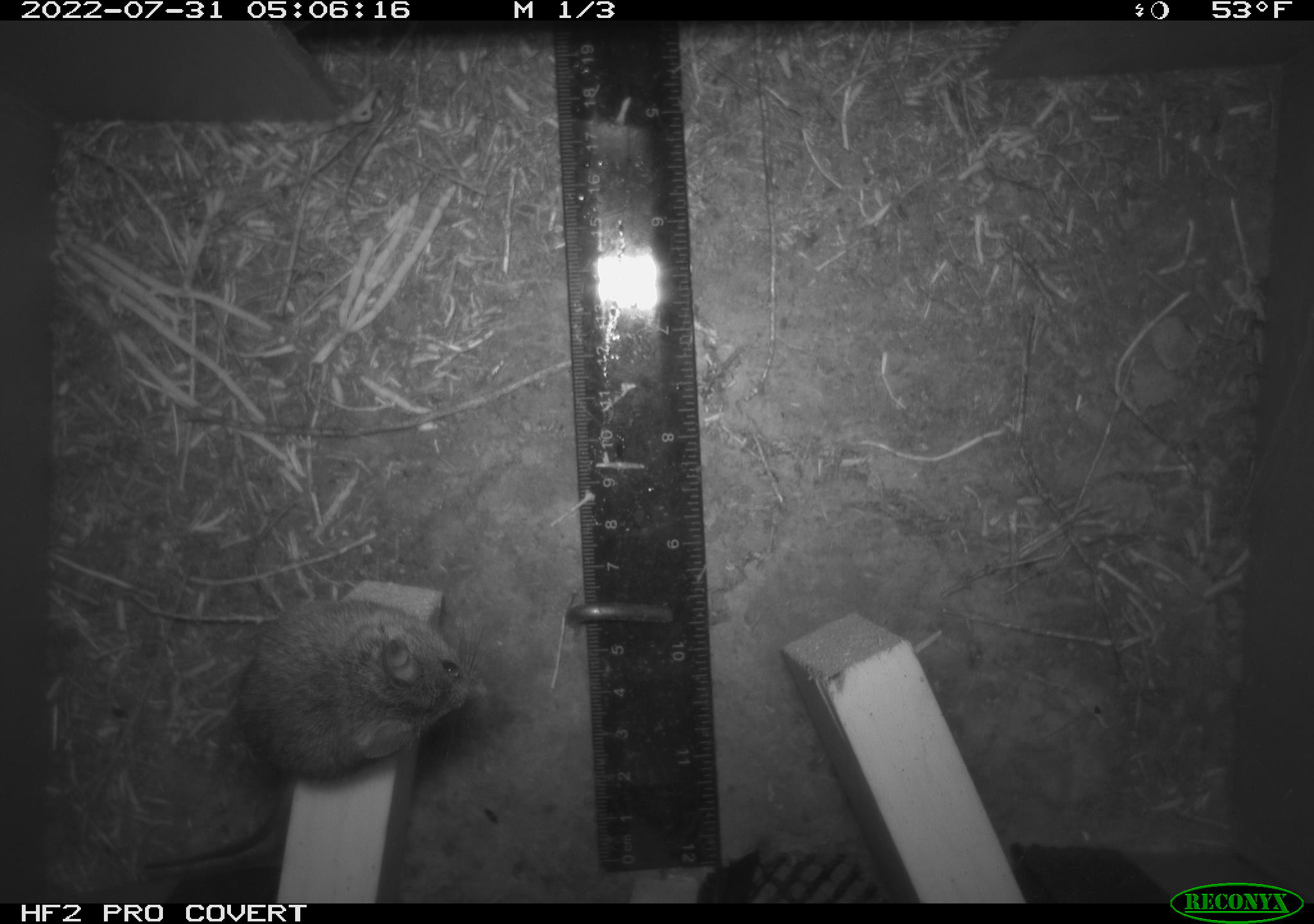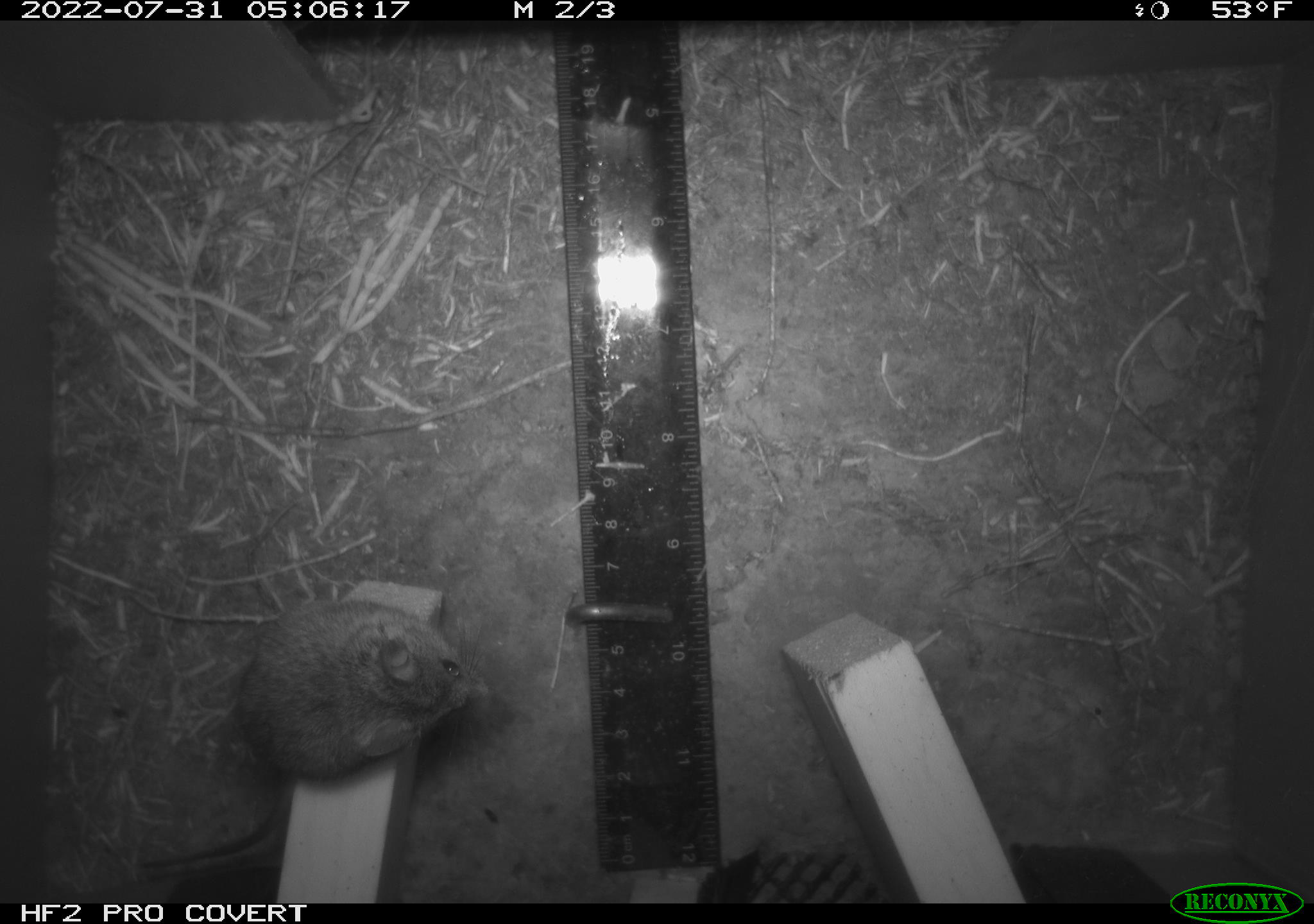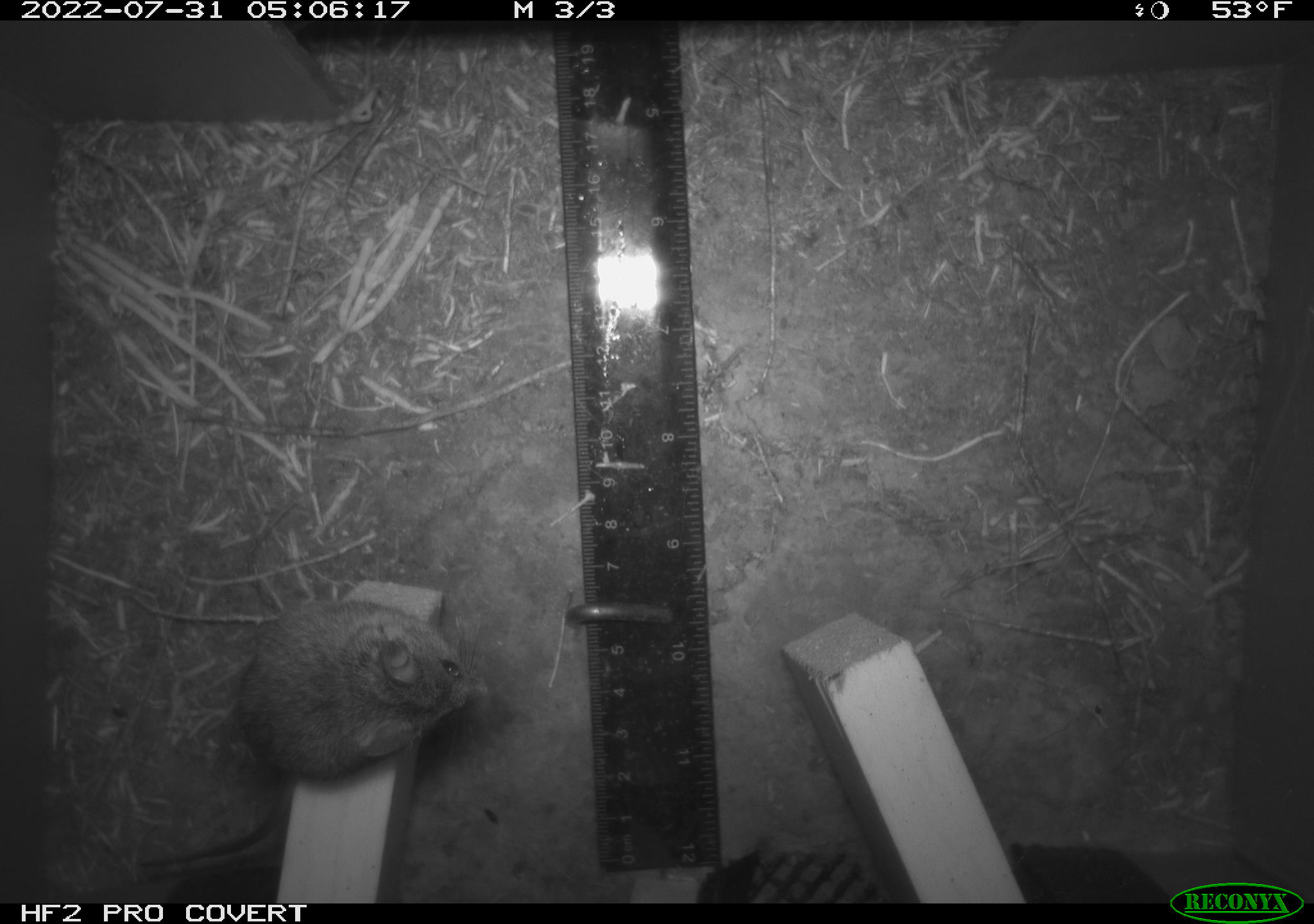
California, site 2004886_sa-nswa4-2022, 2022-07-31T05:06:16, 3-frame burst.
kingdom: Animalia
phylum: Chordata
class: Mammalia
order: Rodentia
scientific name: Rodentia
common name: rodent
Rodent (Rodentia).